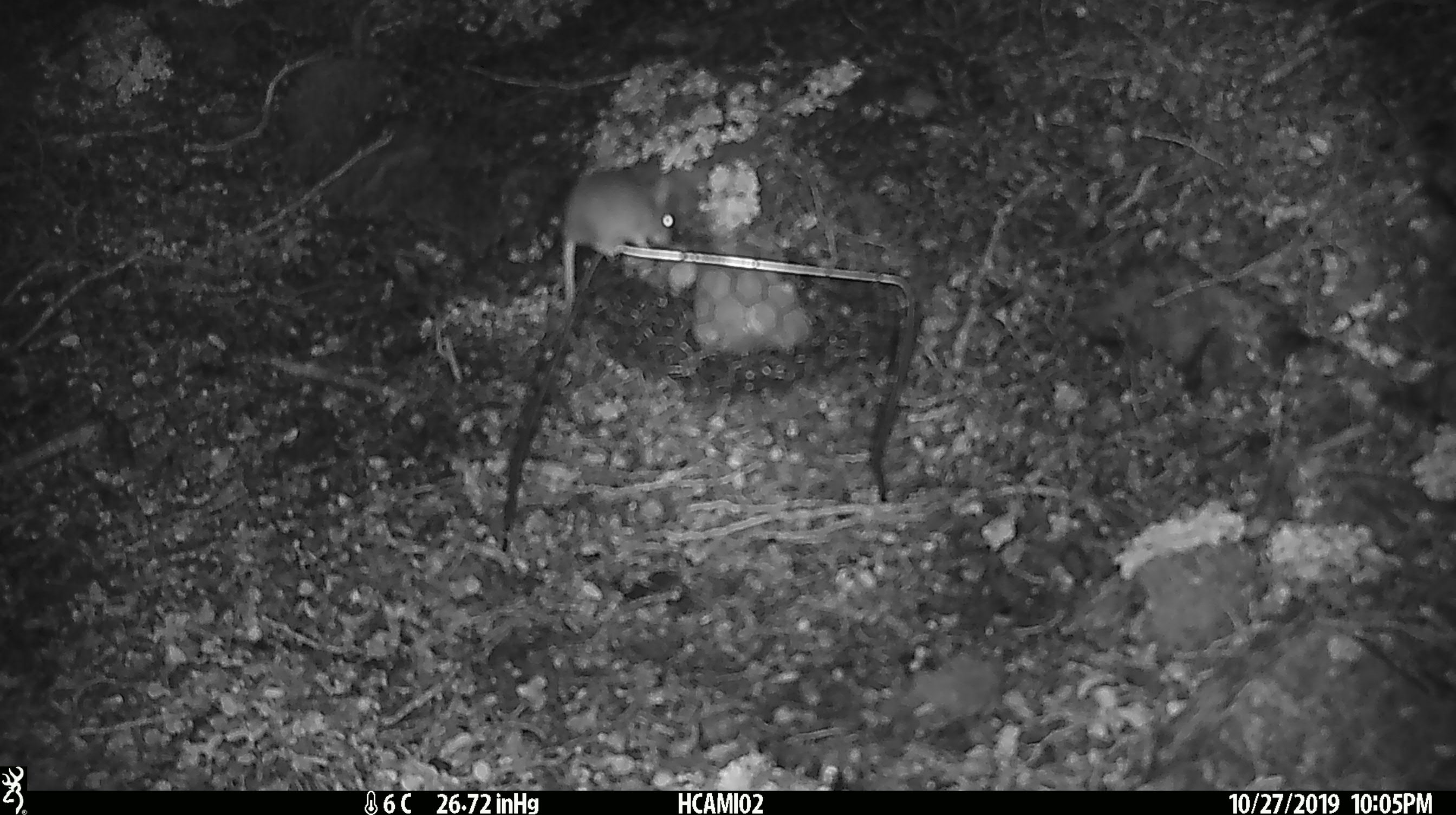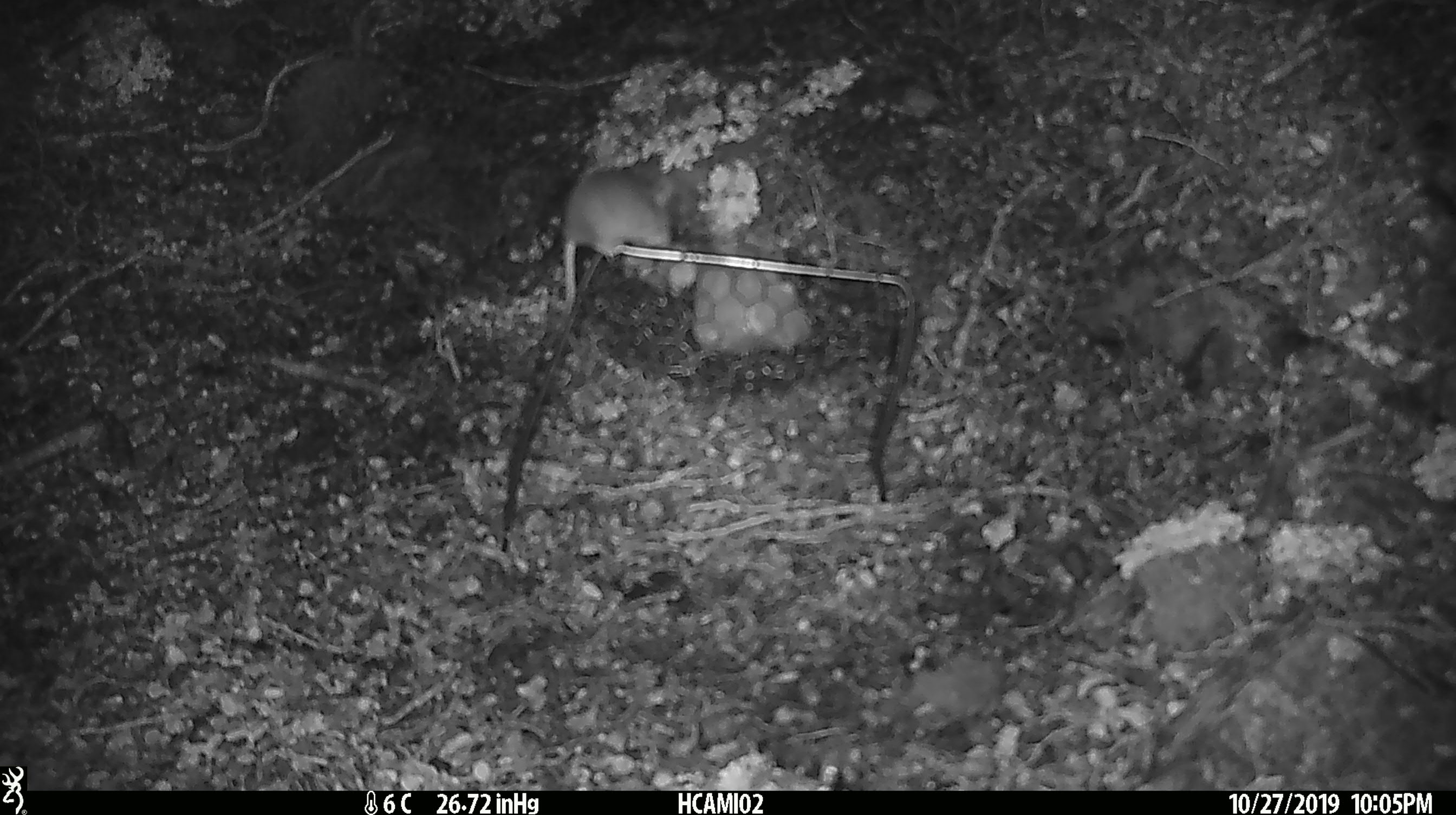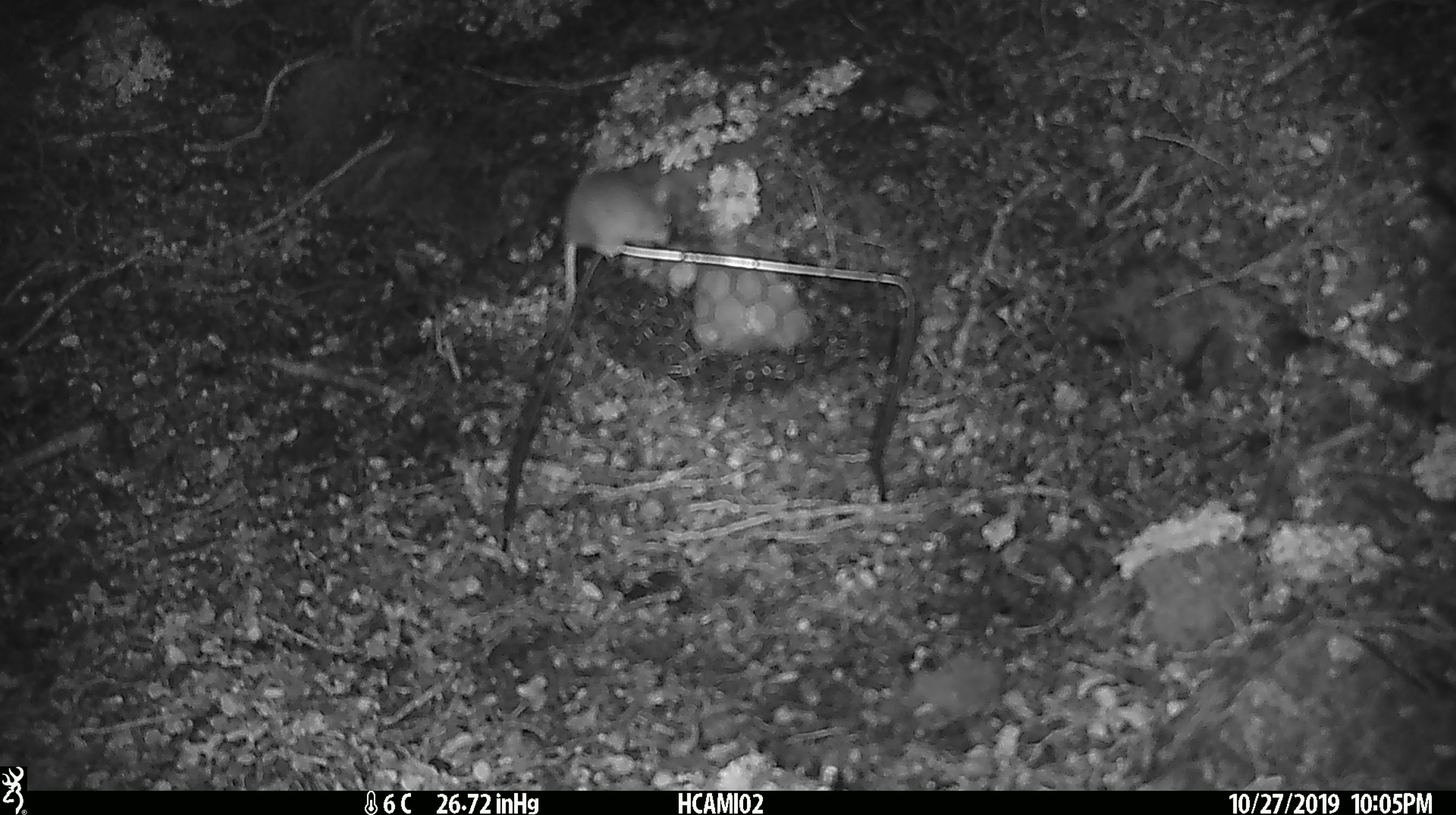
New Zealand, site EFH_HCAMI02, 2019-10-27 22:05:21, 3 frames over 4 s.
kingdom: Animalia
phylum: Chordata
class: Mammalia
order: Rodentia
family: Muridae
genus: Mus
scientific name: Mus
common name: mouse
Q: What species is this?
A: Mouse (Mus).